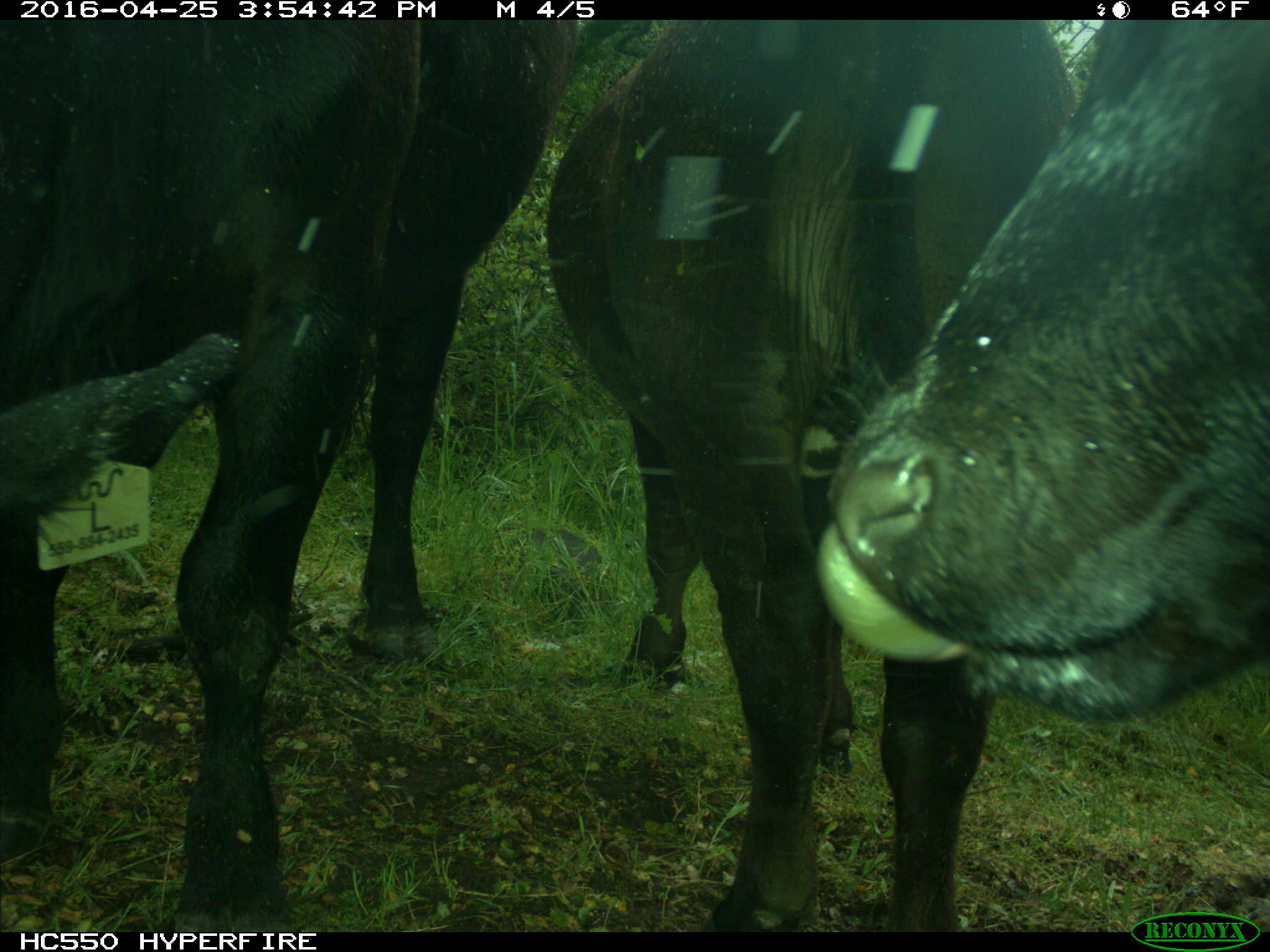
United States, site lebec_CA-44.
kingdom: Animalia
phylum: Chordata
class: Mammalia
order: Artiodactyla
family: Bovidae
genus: Bos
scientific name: Bos taurus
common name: domestic cow